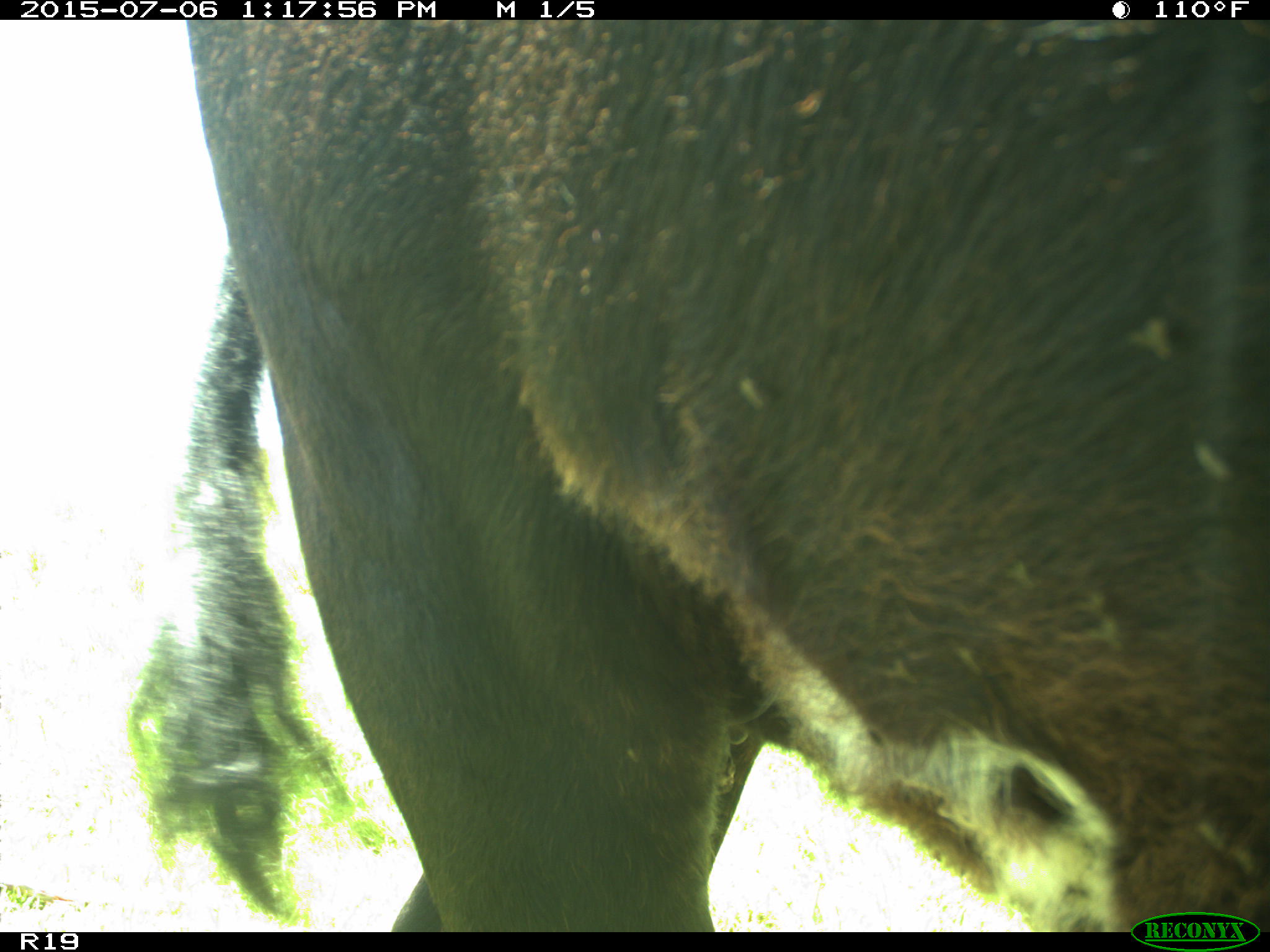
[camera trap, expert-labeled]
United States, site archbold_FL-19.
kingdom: Animalia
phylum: Chordata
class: Mammalia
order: Artiodactyla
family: Bovidae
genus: Bos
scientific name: Bos taurus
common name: domestic cow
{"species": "Bos taurus (domestic cow)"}